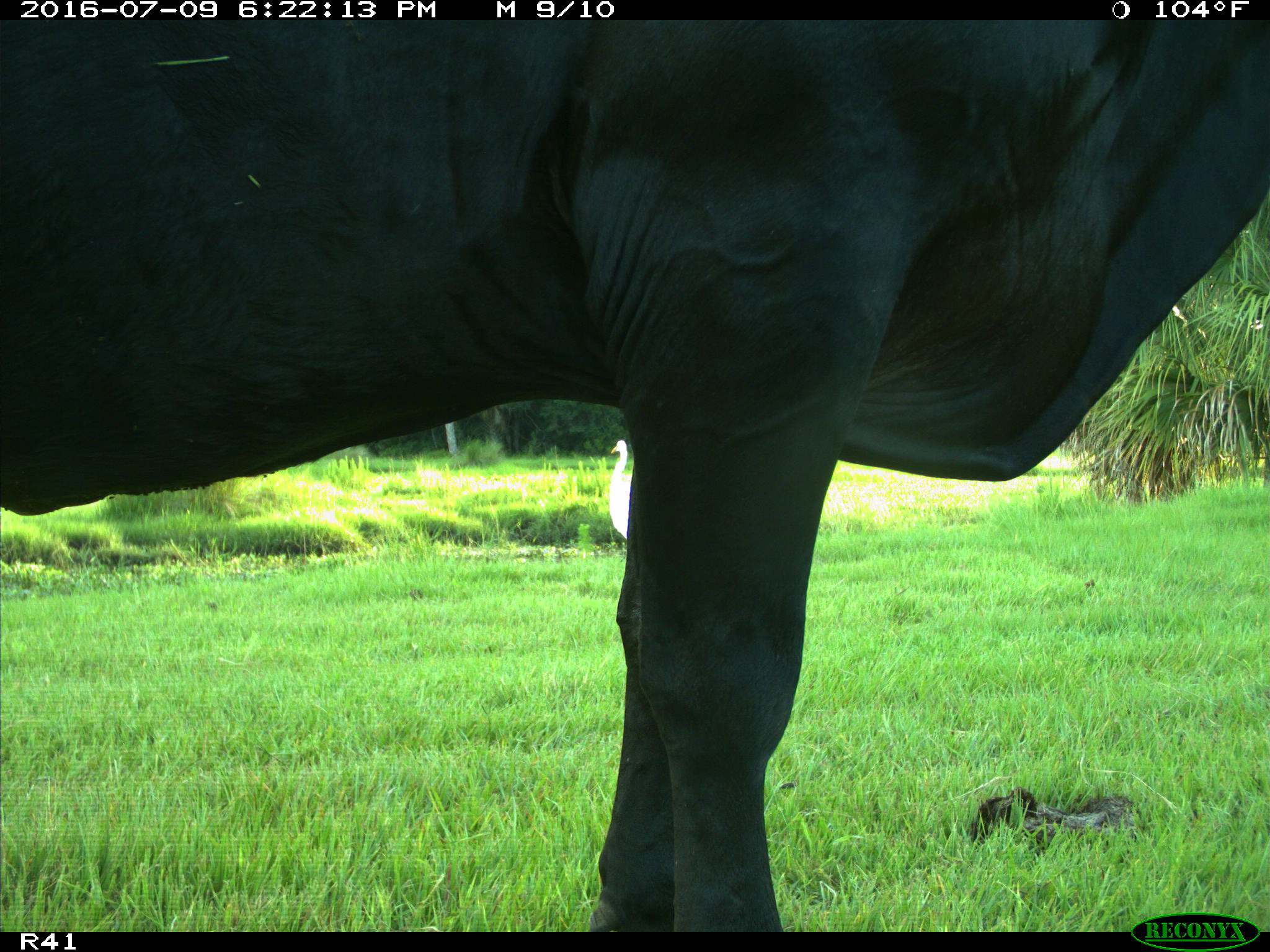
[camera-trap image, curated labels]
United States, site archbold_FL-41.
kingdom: Animalia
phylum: Chordata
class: Mammalia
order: Artiodactyla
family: Bovidae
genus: Bos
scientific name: Bos taurus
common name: domestic cow